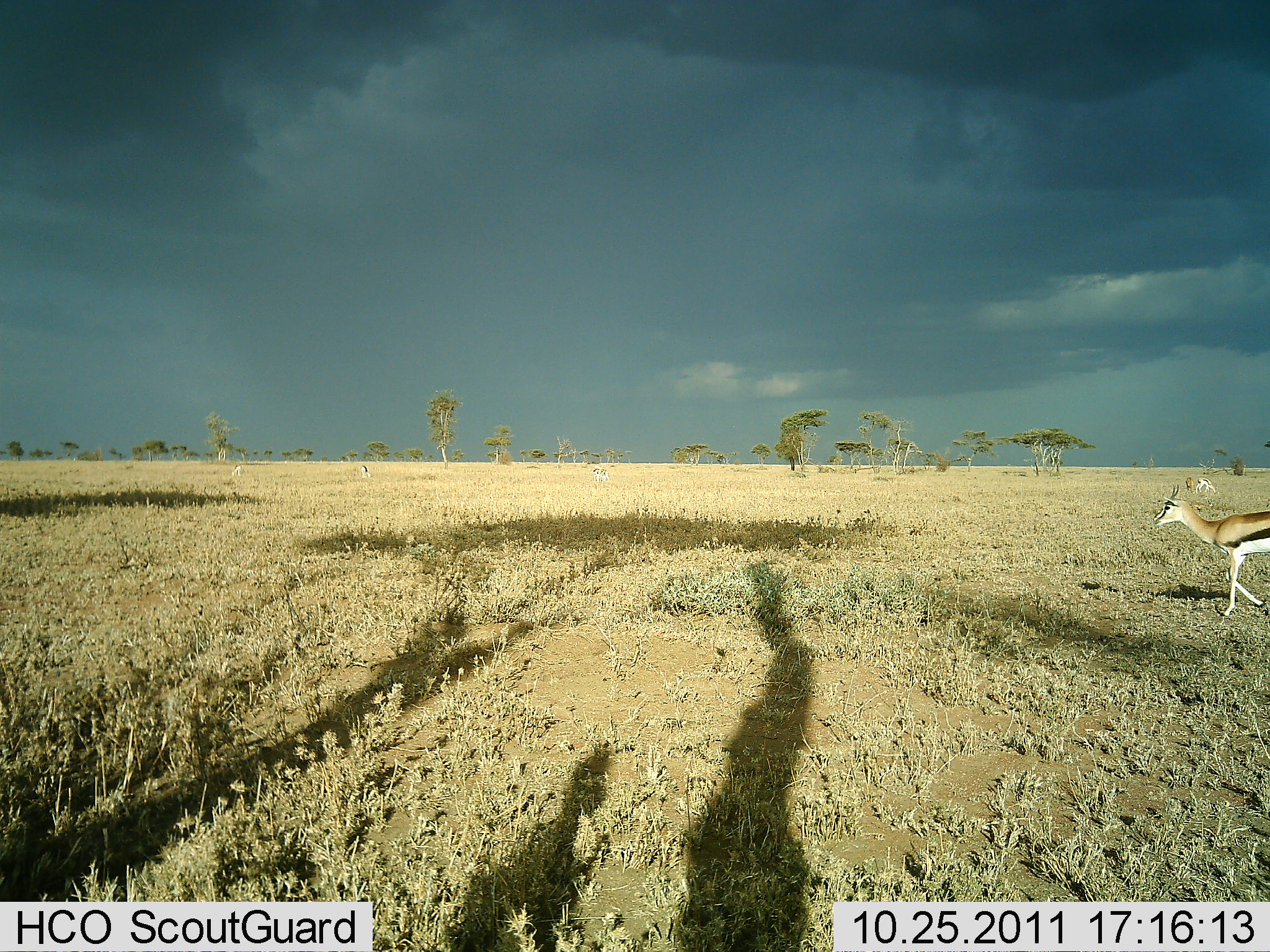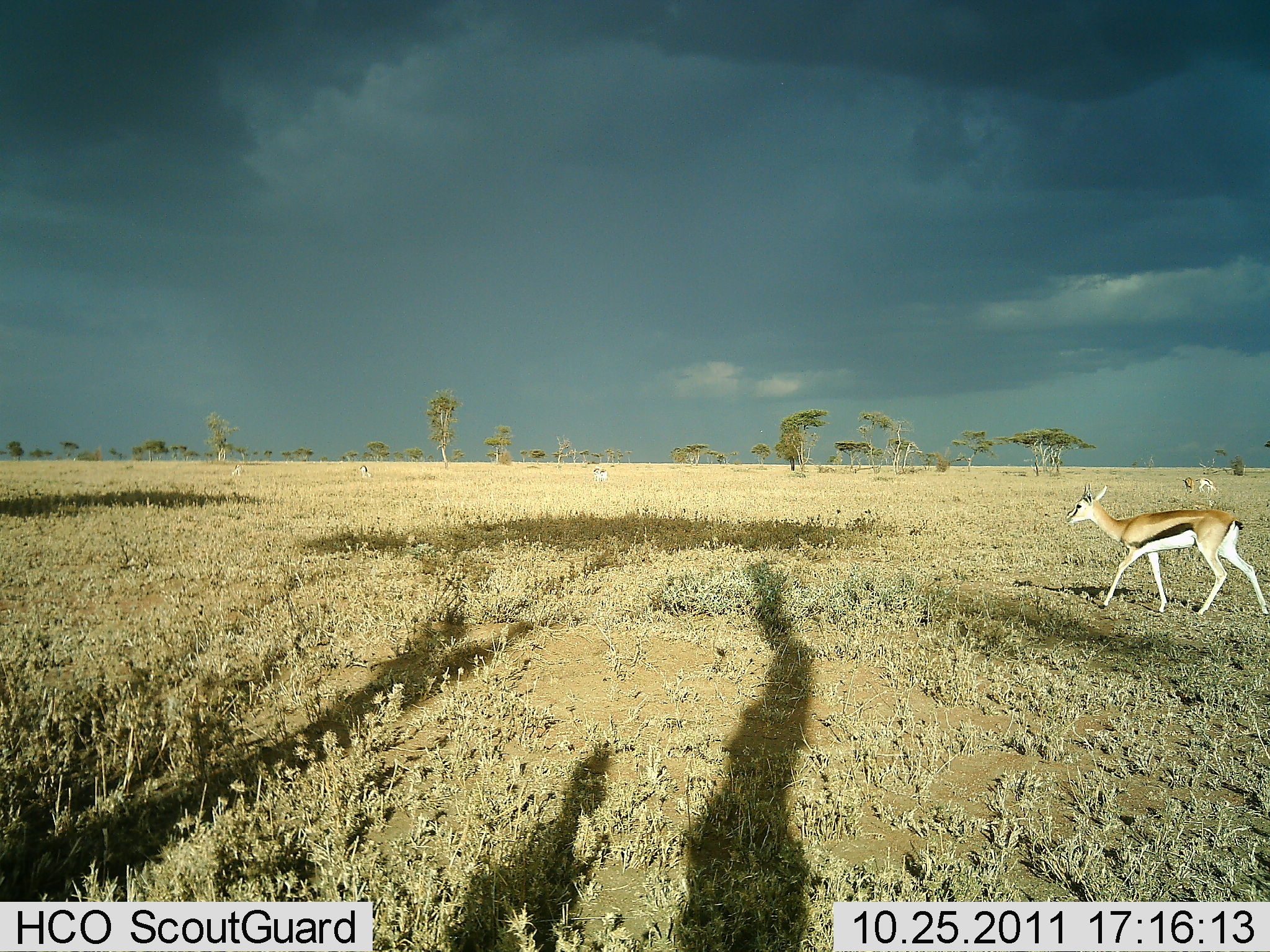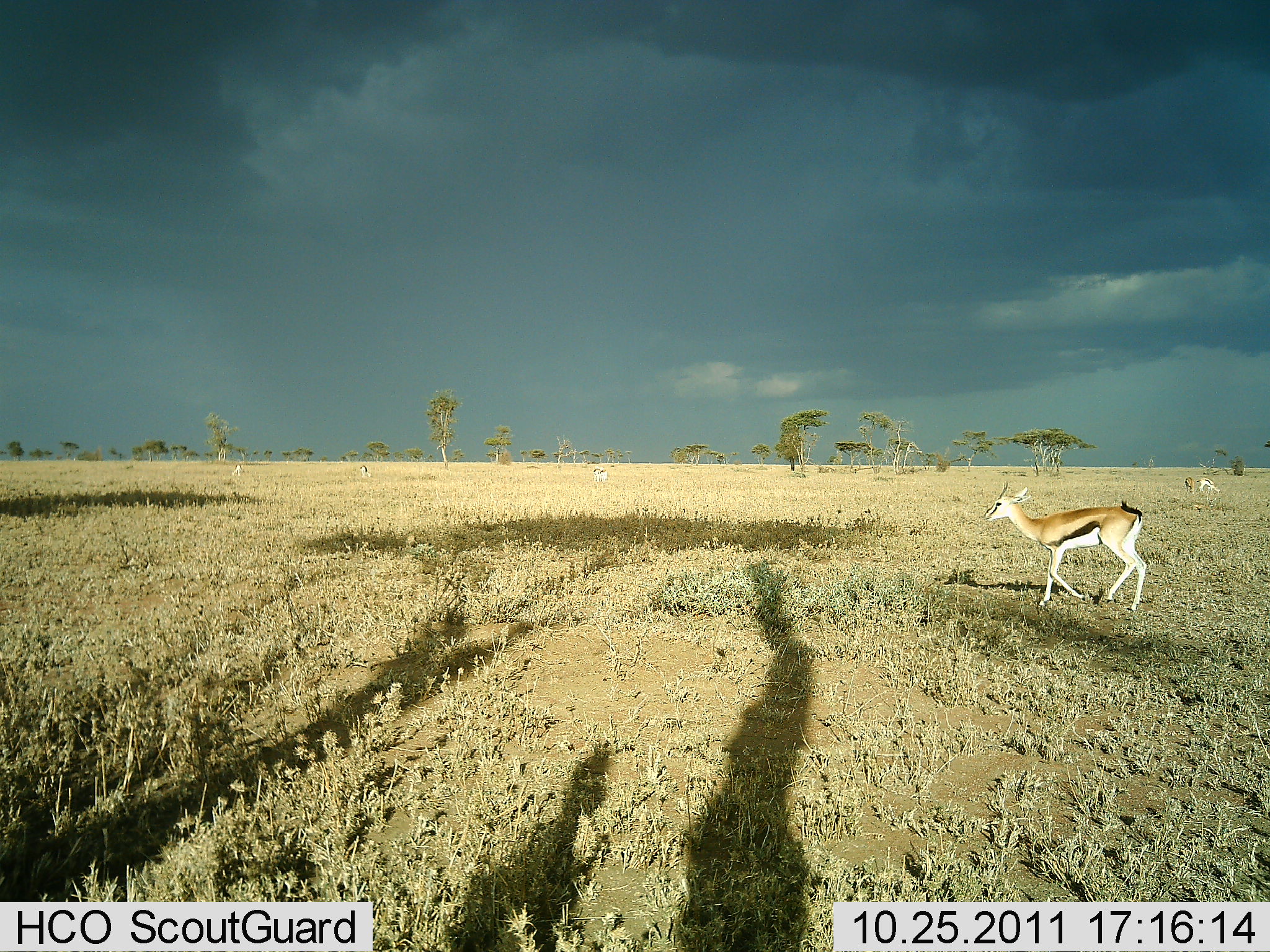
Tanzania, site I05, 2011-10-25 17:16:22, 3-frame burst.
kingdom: Animalia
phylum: Chordata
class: Mammalia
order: Artiodactyla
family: Bovidae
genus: Eudorcas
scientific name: Eudorcas thomsonii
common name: thomson's gazelle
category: gazellethomsons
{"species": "gazellethomsons (thomson's gazelle) (Eudorcas thomsonii)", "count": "1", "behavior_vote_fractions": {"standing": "13%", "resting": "0%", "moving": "100%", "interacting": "0%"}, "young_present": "0%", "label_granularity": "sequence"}